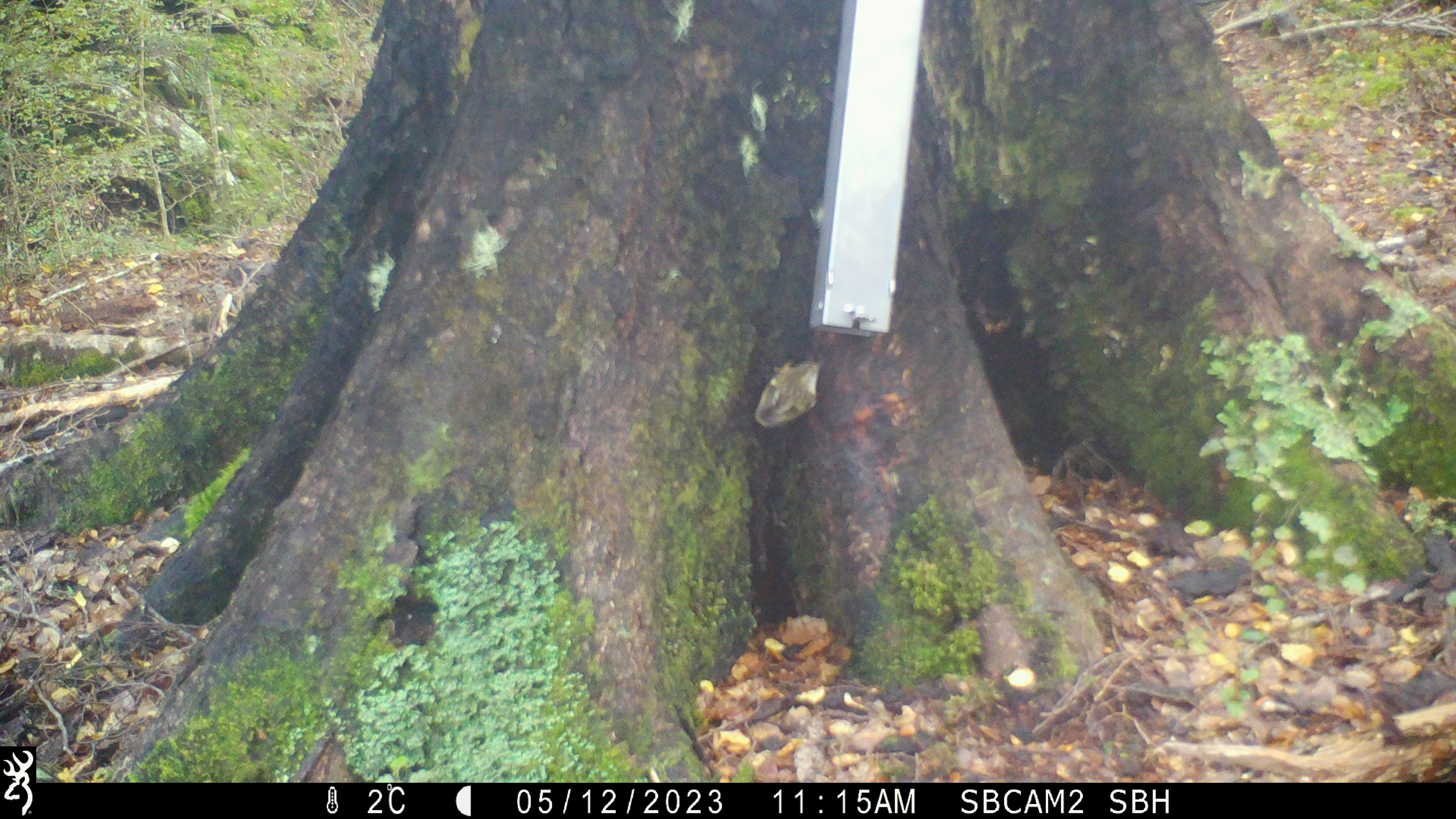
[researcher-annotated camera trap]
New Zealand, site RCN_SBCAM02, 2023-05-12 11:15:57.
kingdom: Animalia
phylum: Chordata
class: Aves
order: Passeriformes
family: Acanthisittidae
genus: Acanthisitta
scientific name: Acanthisitta chloris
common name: rifleman